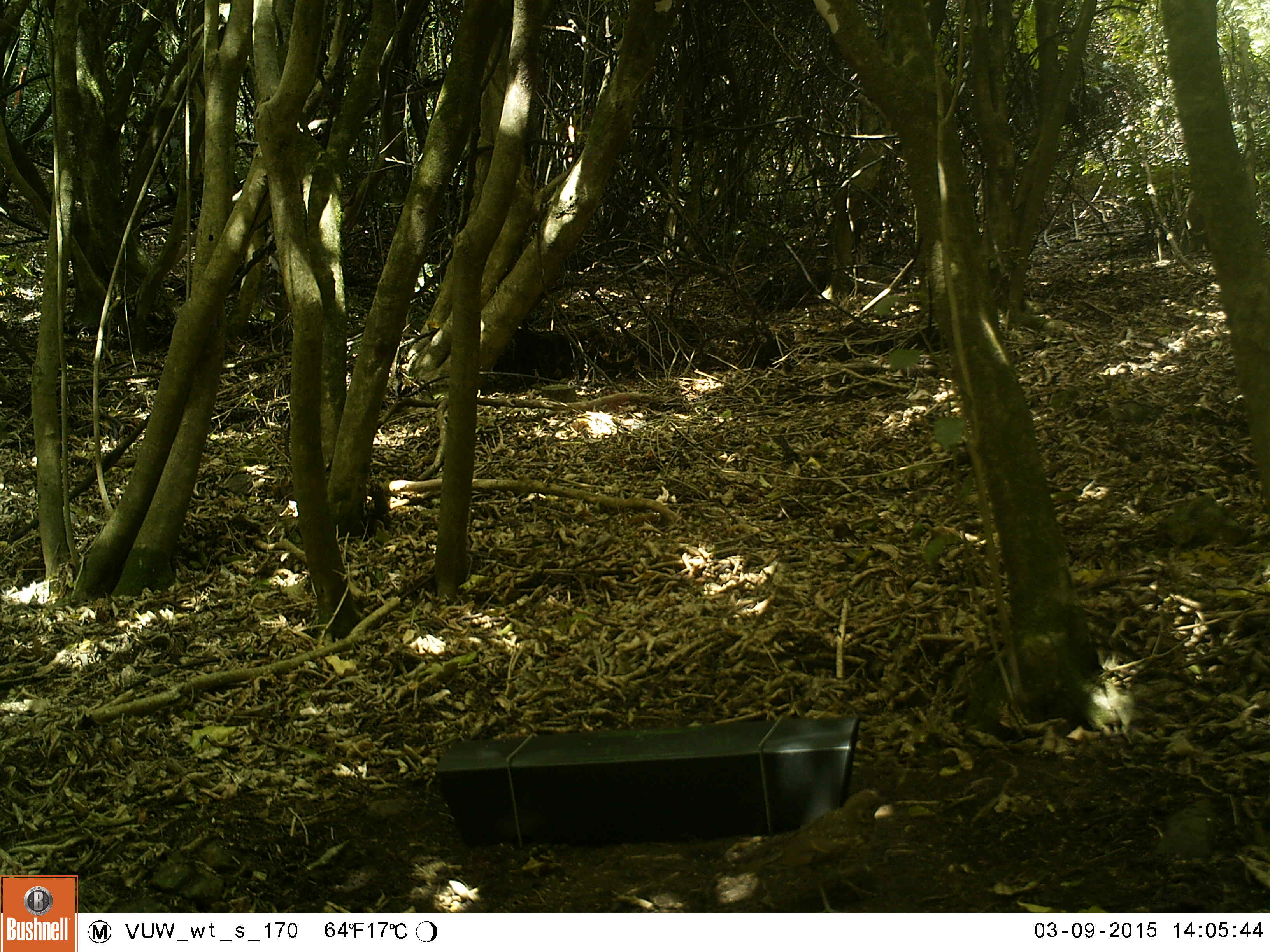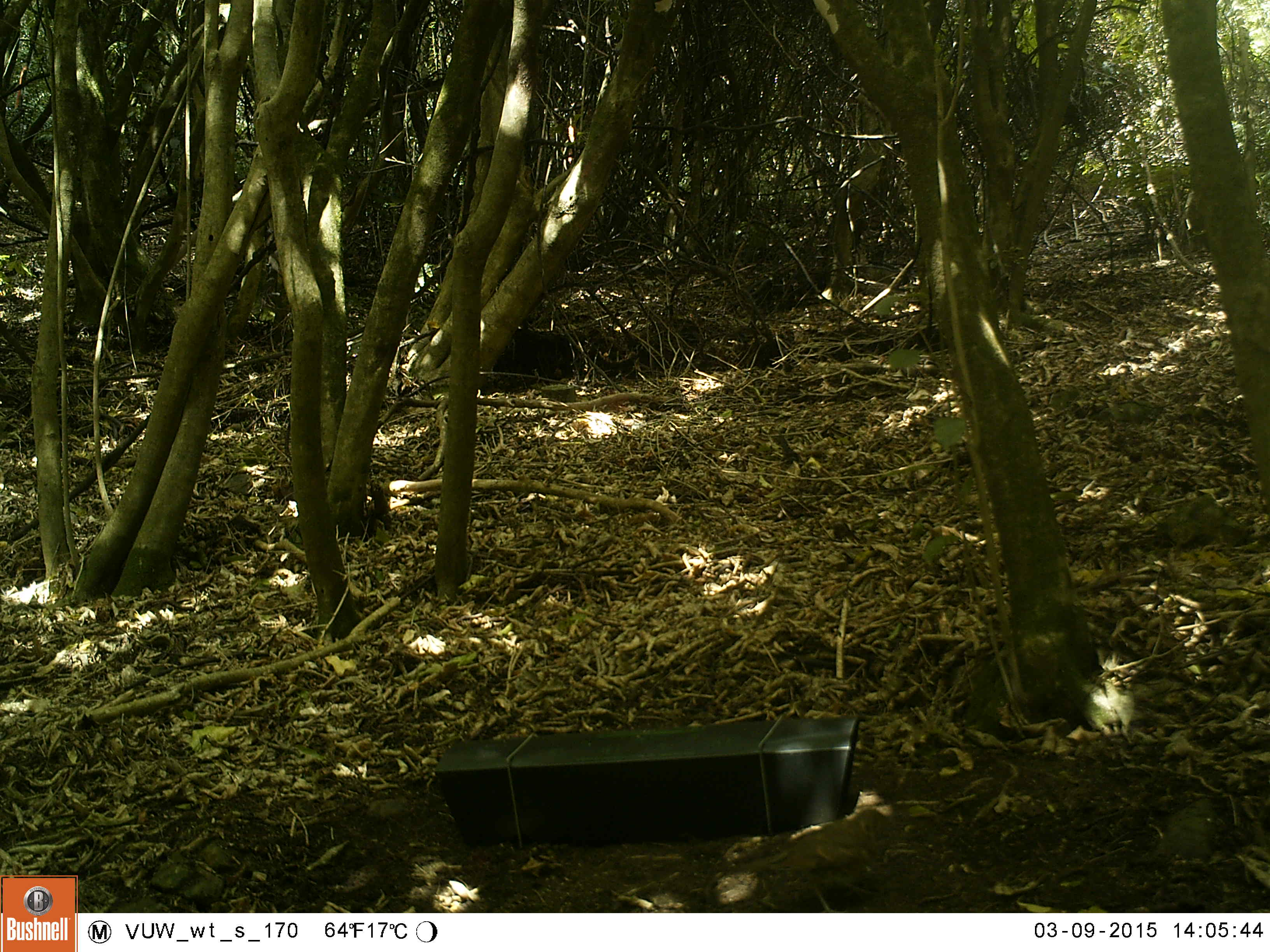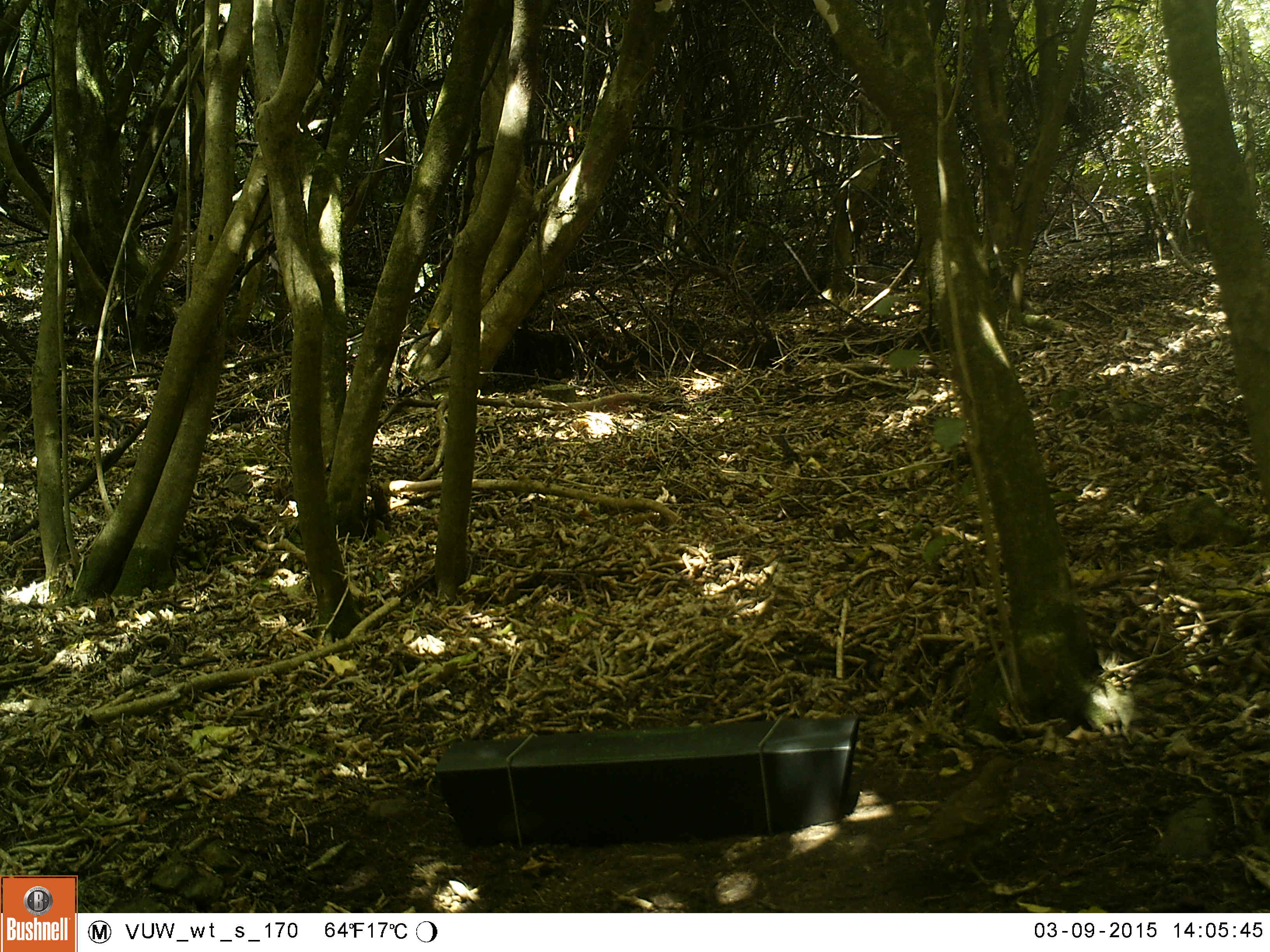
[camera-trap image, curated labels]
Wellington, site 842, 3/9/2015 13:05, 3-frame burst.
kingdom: Animalia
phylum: Chordata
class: Aves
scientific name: Aves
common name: bird